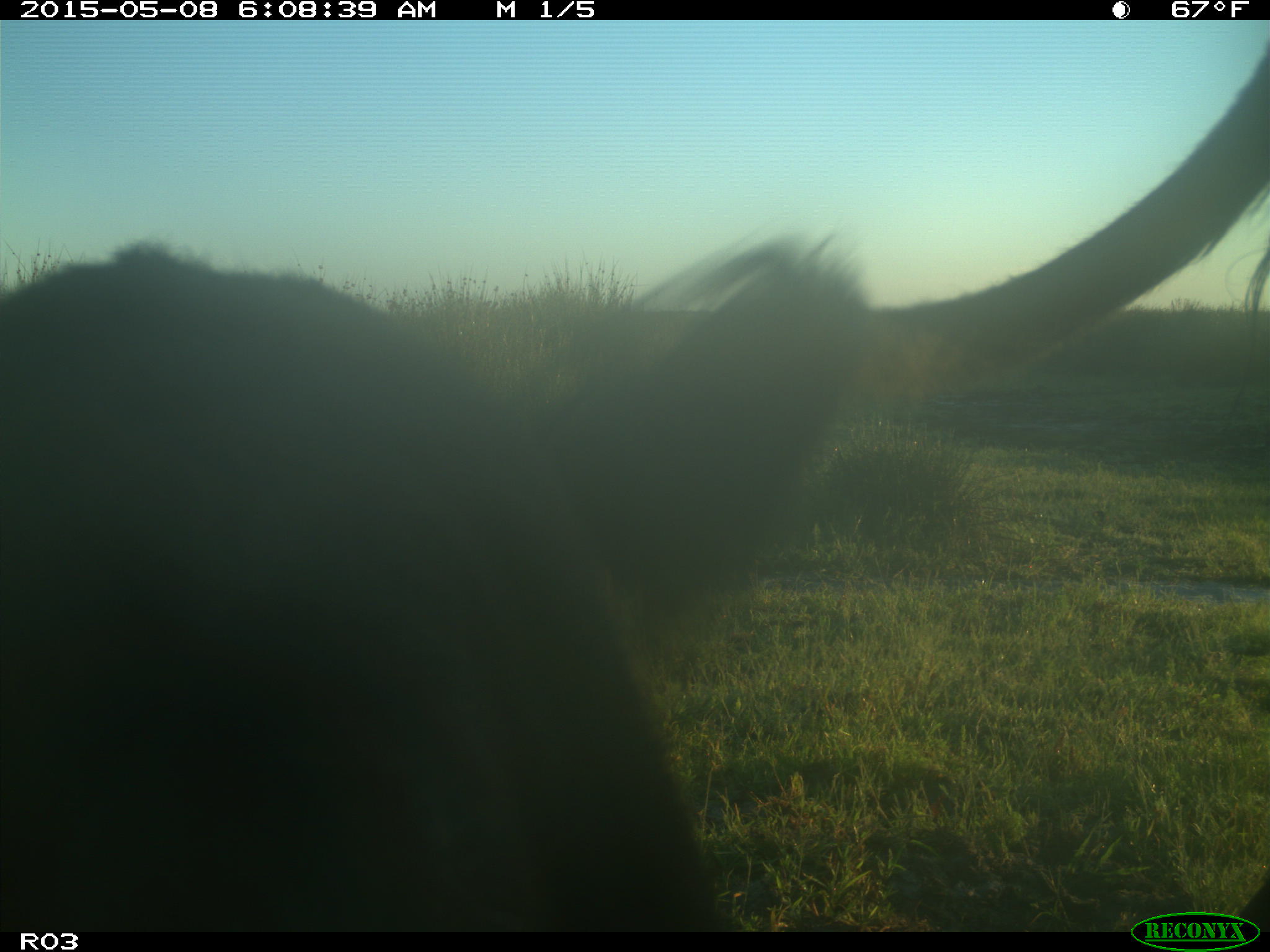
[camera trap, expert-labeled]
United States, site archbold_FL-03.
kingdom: Animalia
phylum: Chordata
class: Mammalia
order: Artiodactyla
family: Bovidae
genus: Bos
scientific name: Bos taurus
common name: domestic cow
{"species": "Bos taurus (domestic cow)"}